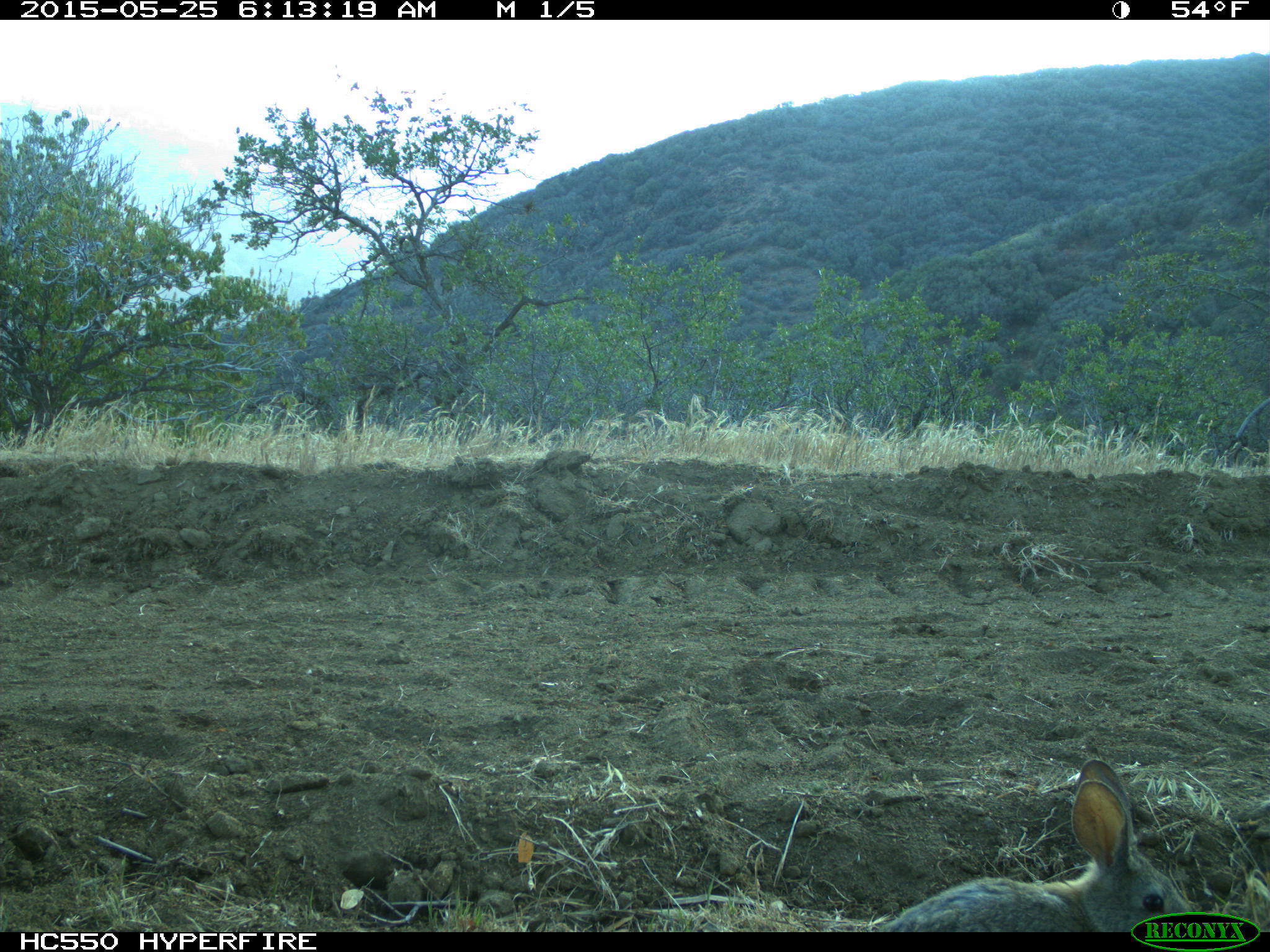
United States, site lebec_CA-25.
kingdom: Animalia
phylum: Chordata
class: Mammalia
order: Lagomorpha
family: Leporidae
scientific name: Leporidae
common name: rabbits and hares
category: unidentified rabbit